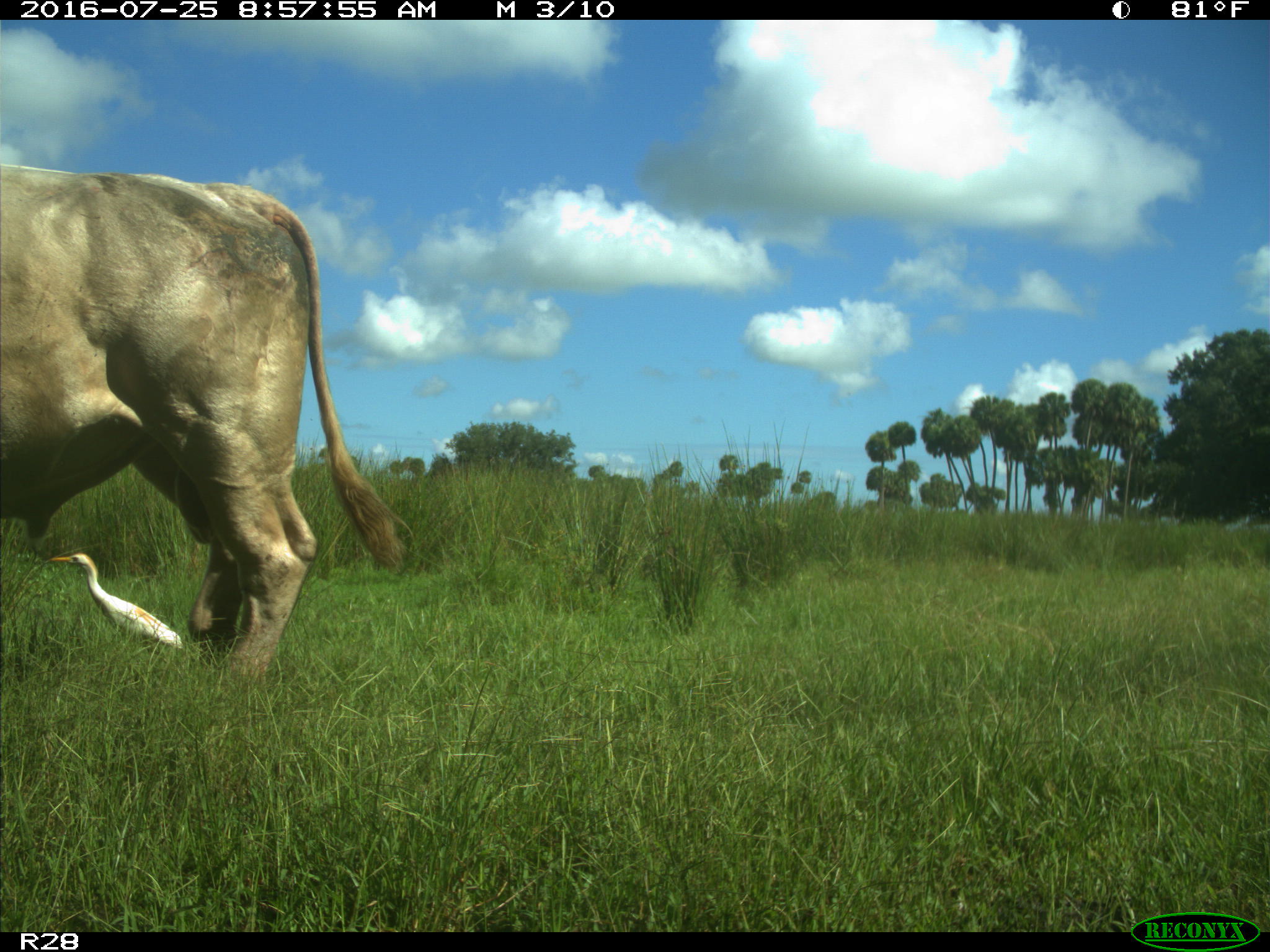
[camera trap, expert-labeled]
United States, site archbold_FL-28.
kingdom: Animalia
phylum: Chordata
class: Mammalia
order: Artiodactyla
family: Bovidae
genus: Bos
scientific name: Bos taurus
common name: domestic cow